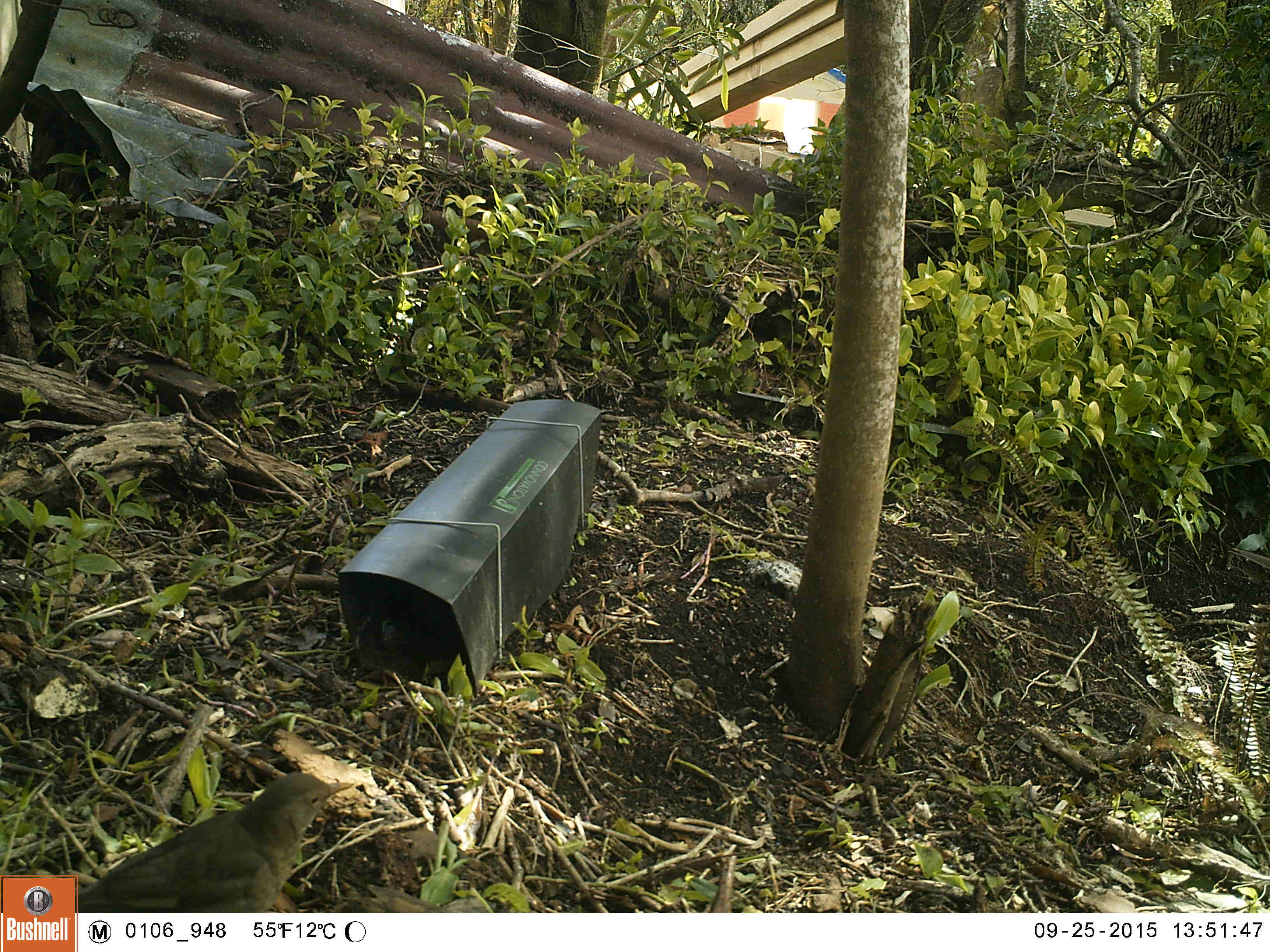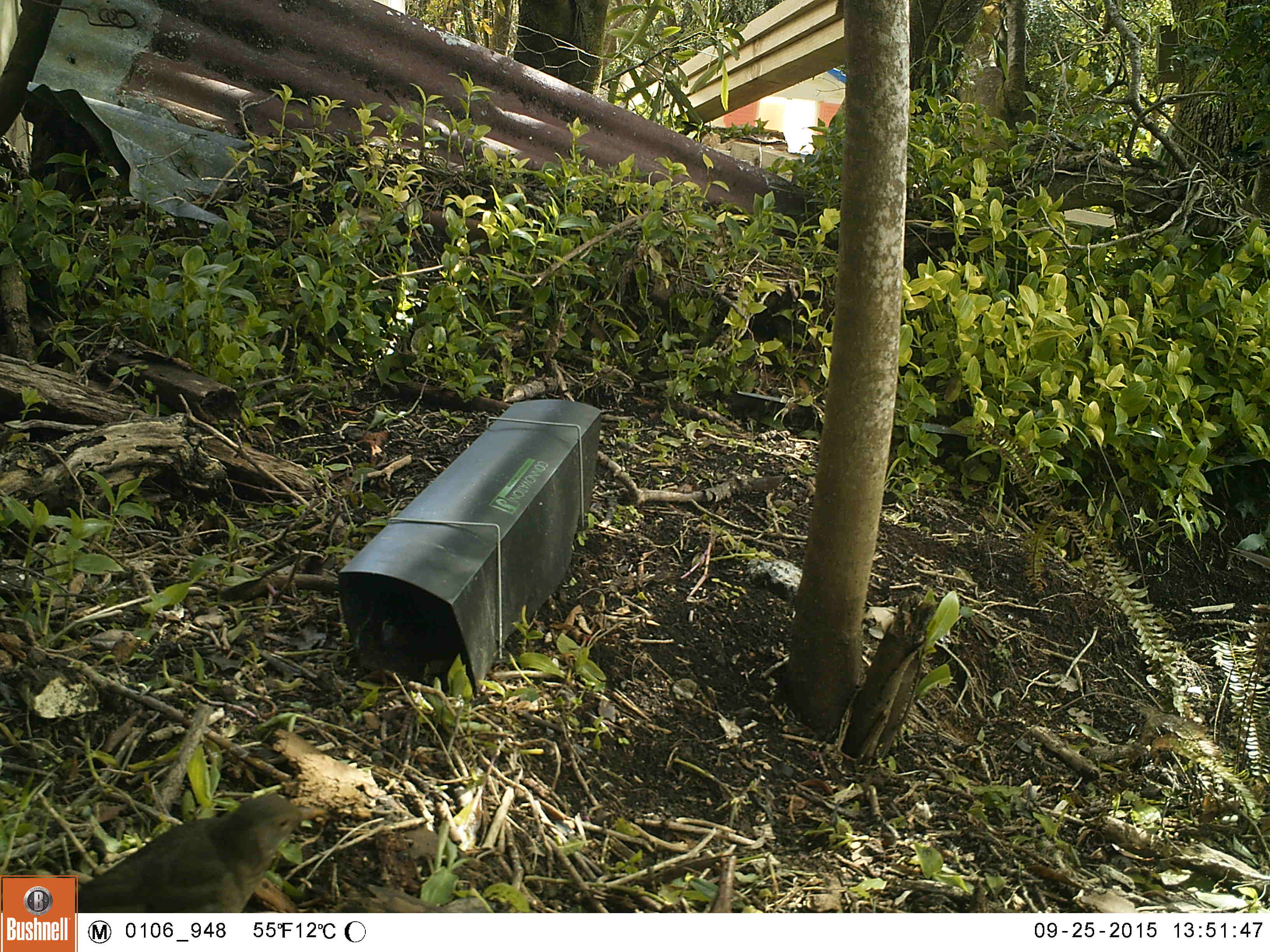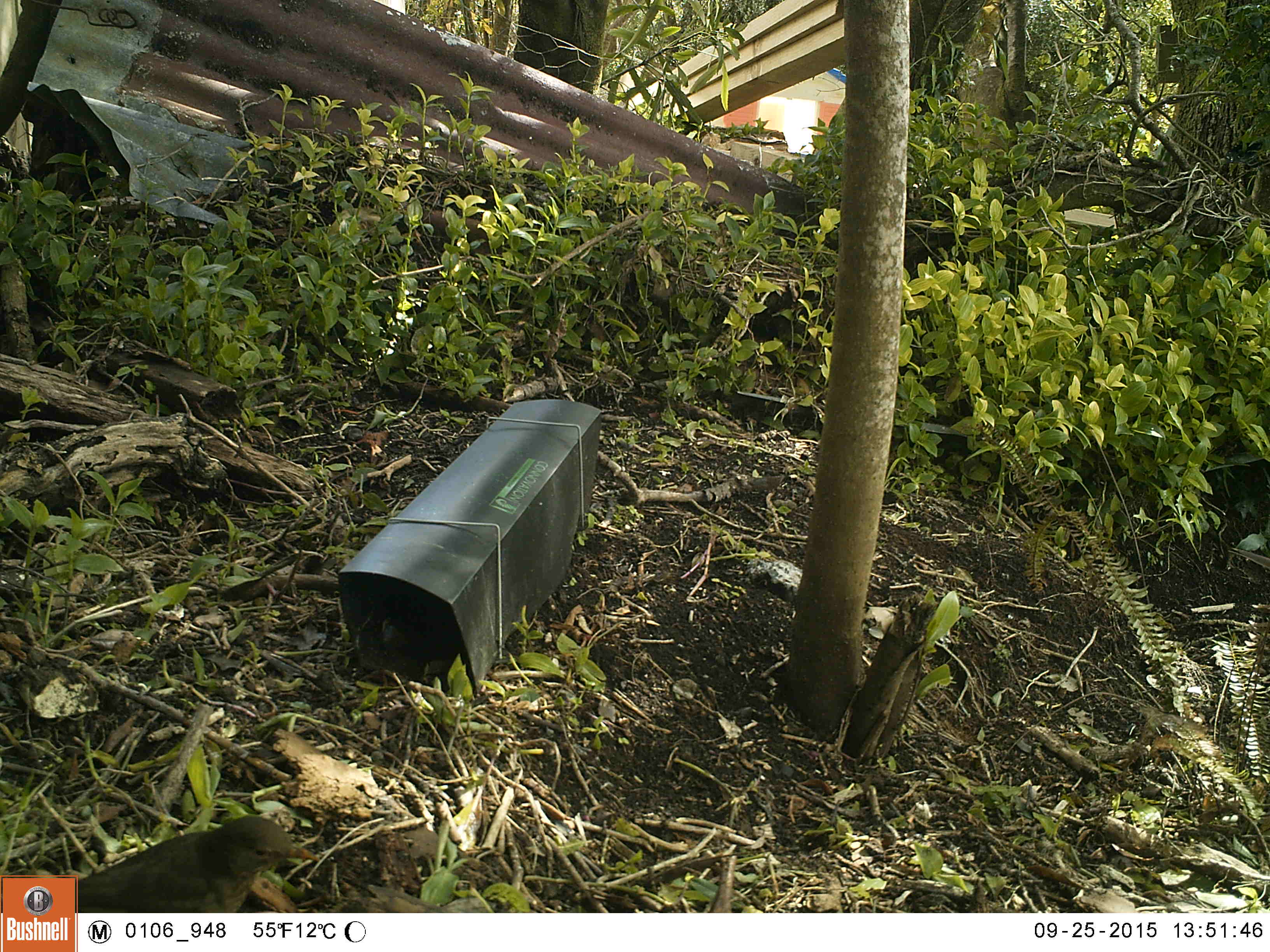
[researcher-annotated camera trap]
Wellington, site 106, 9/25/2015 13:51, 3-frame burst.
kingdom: Animalia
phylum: Chordata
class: Aves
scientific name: Aves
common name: bird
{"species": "bird (Aves)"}